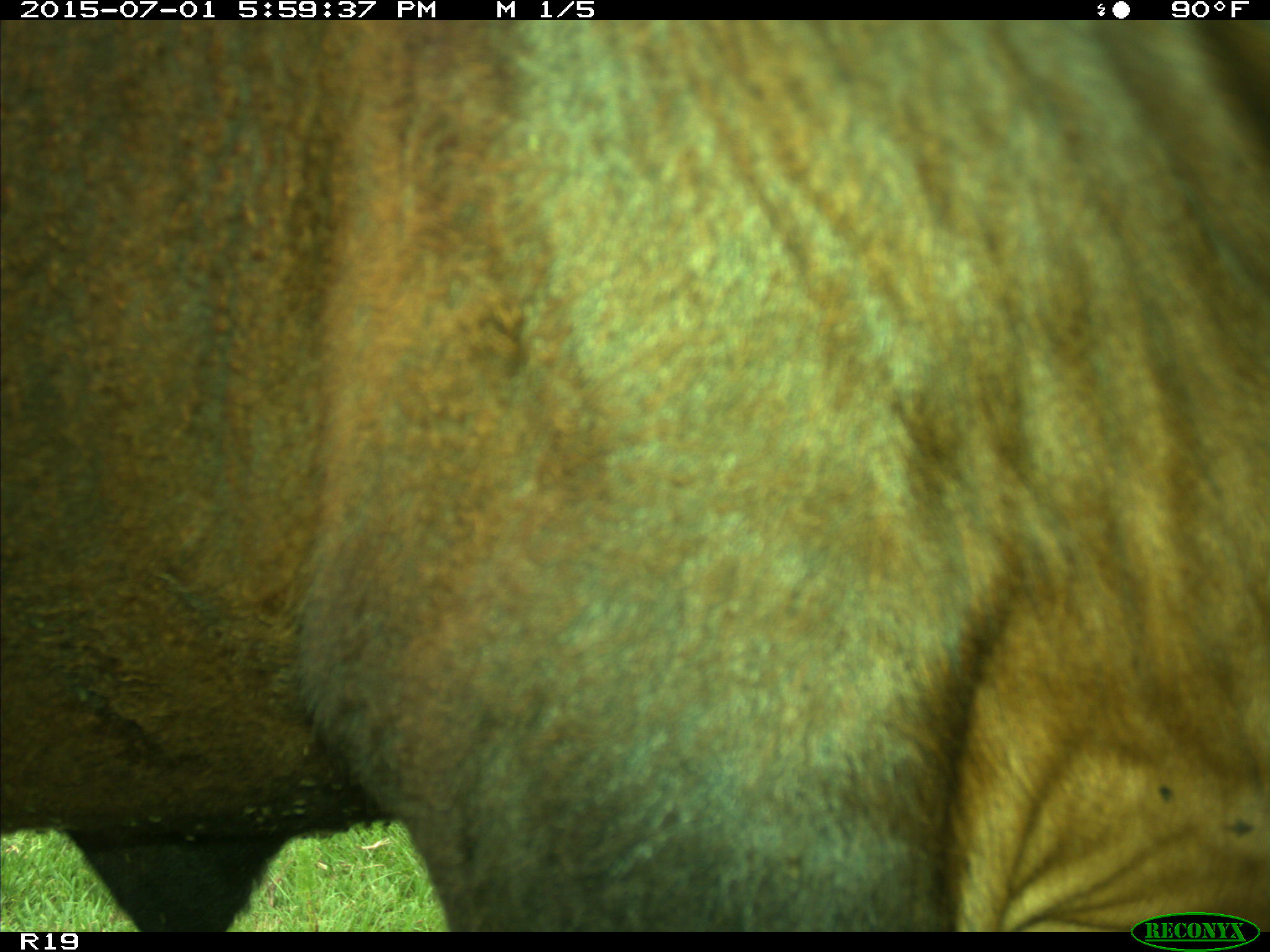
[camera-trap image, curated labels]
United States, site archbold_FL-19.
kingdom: Animalia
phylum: Chordata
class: Mammalia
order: Artiodactyla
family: Bovidae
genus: Bos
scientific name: Bos taurus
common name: domestic cow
Bos taurus (domestic cow).